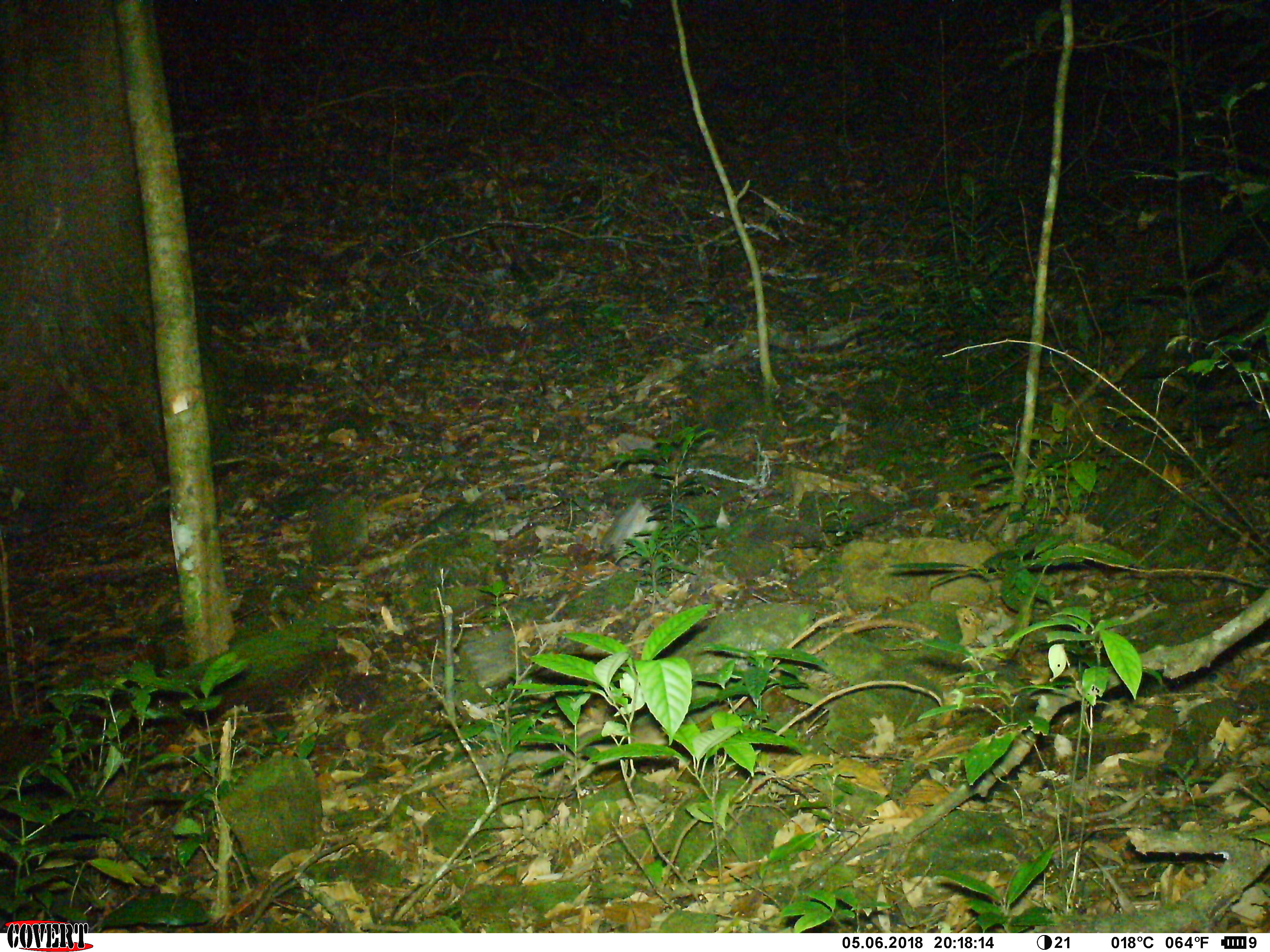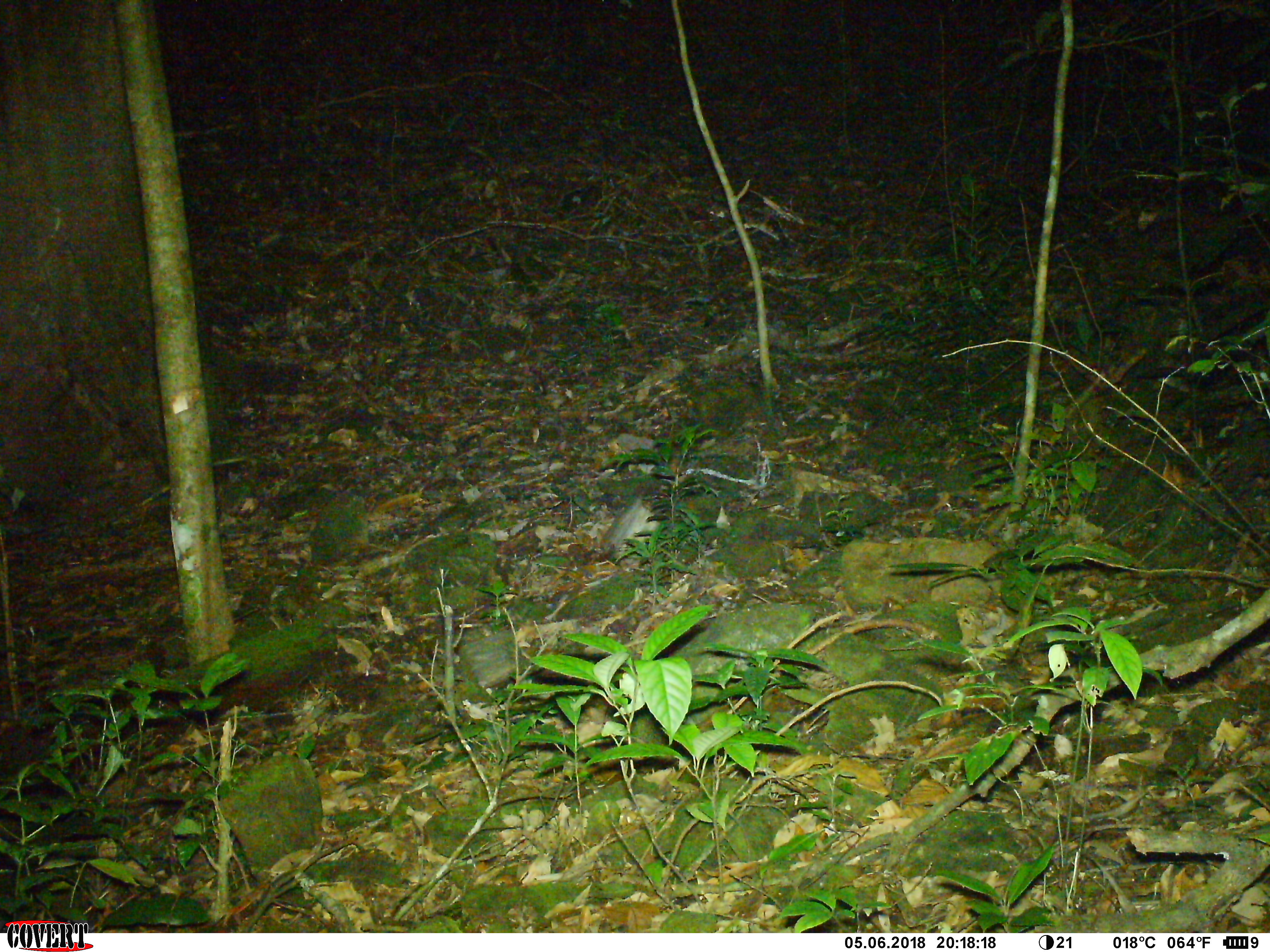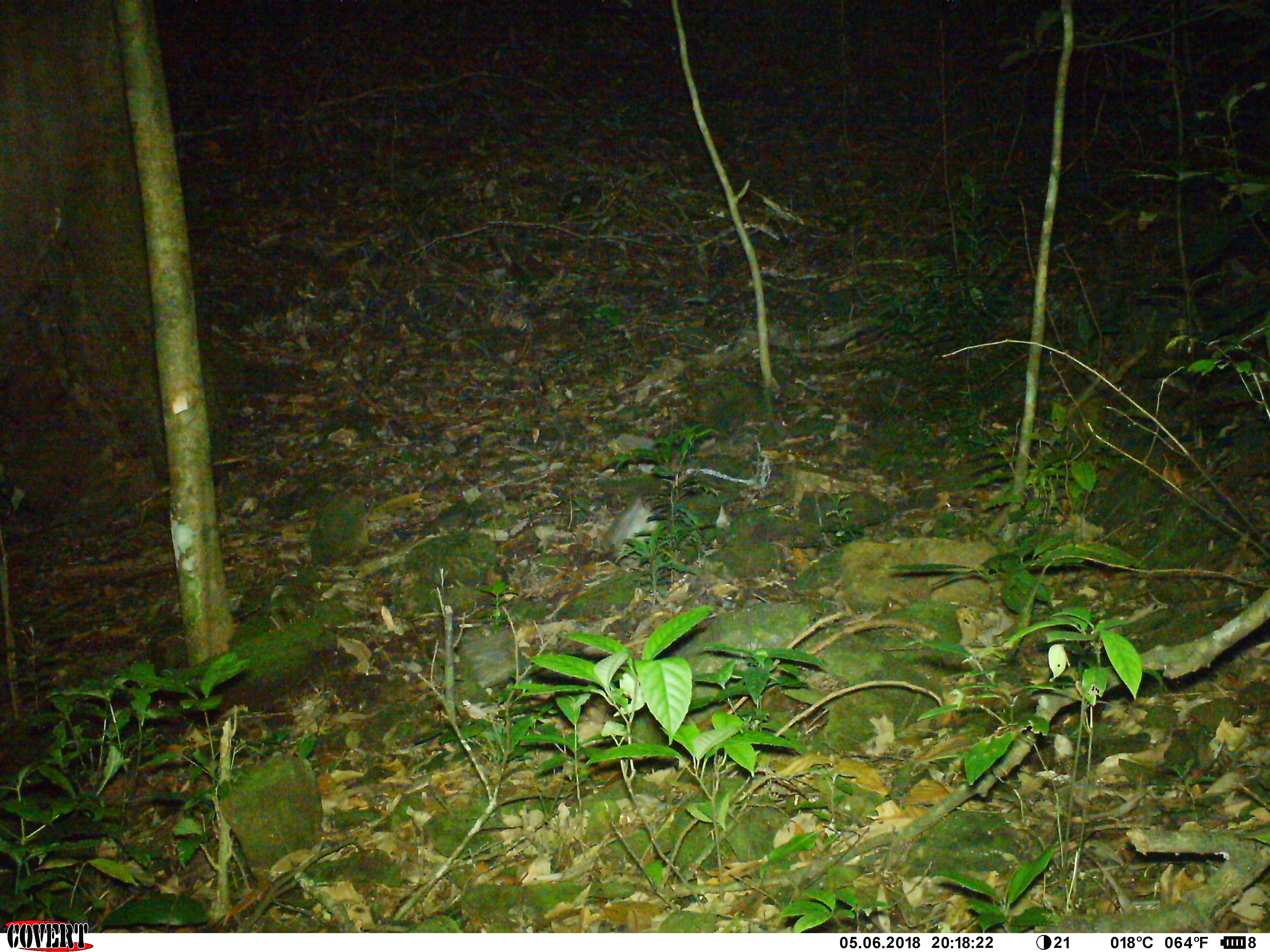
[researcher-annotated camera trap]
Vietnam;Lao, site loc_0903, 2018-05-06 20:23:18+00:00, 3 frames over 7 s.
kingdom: Animalia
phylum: Chordata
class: Mammalia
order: Rodentia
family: Muridae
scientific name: Muridae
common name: old-world mice and rats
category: unidentified murid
Unidentified murid (old-world mice and rats) (Muridae). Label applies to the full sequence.